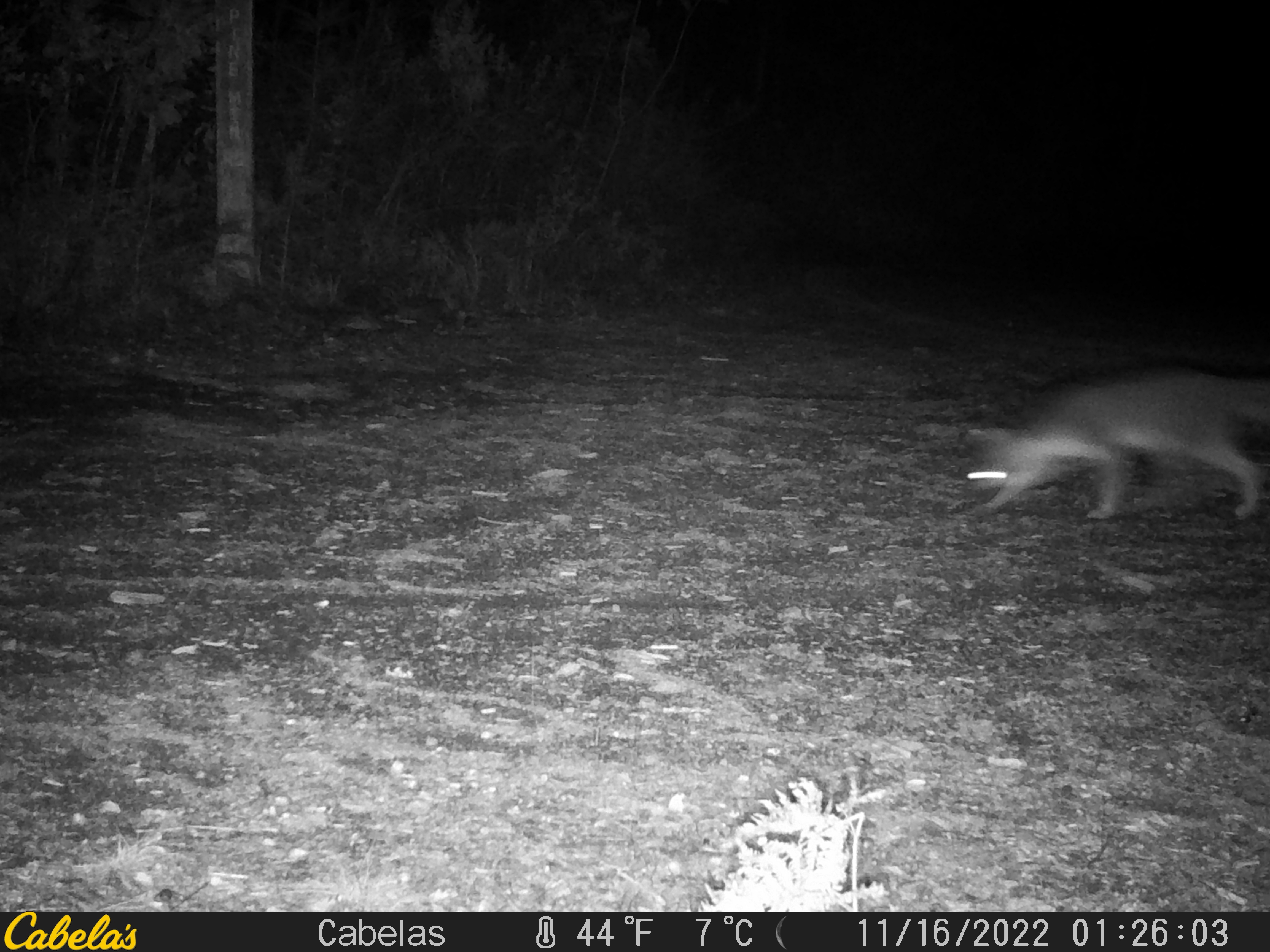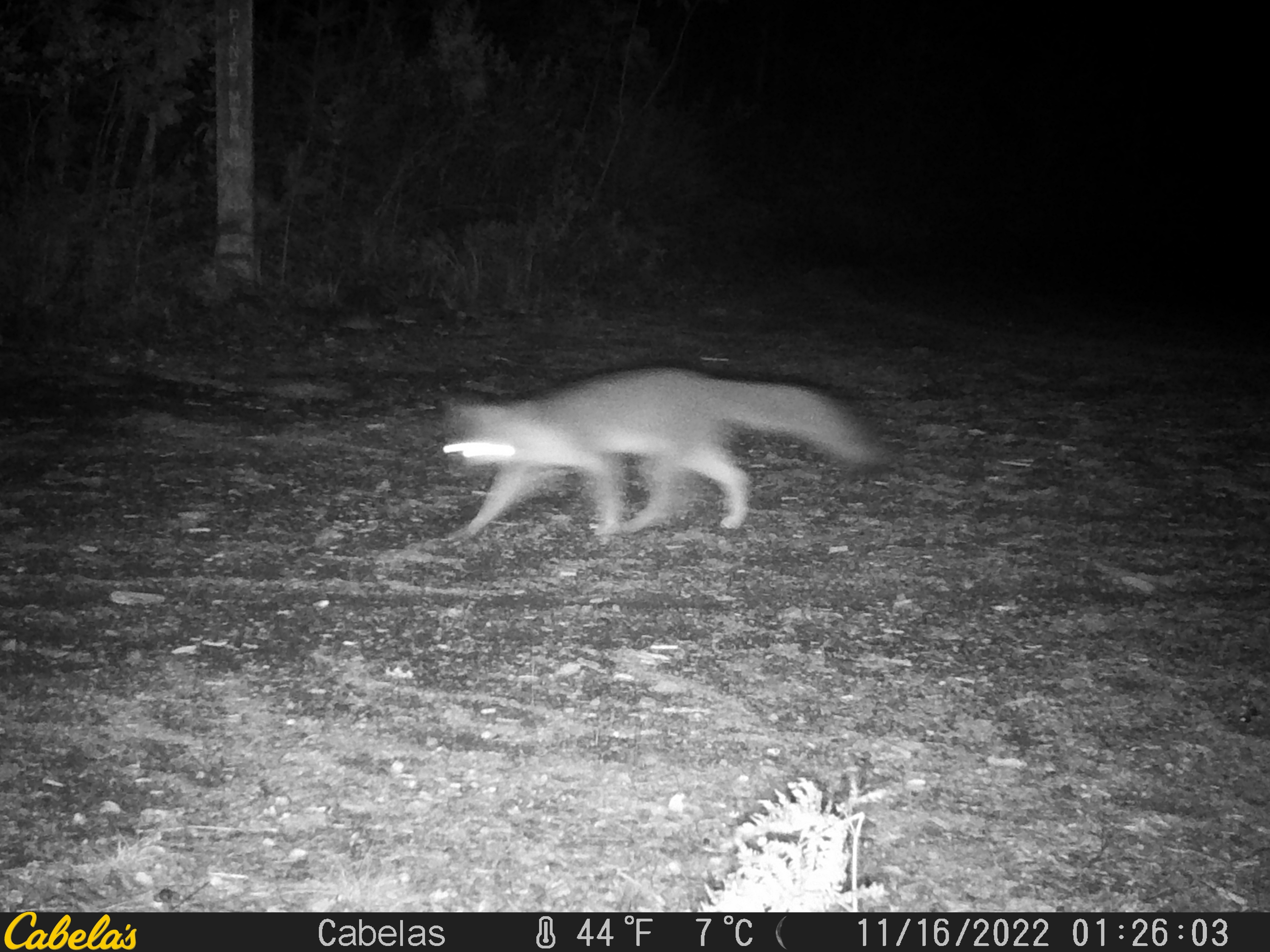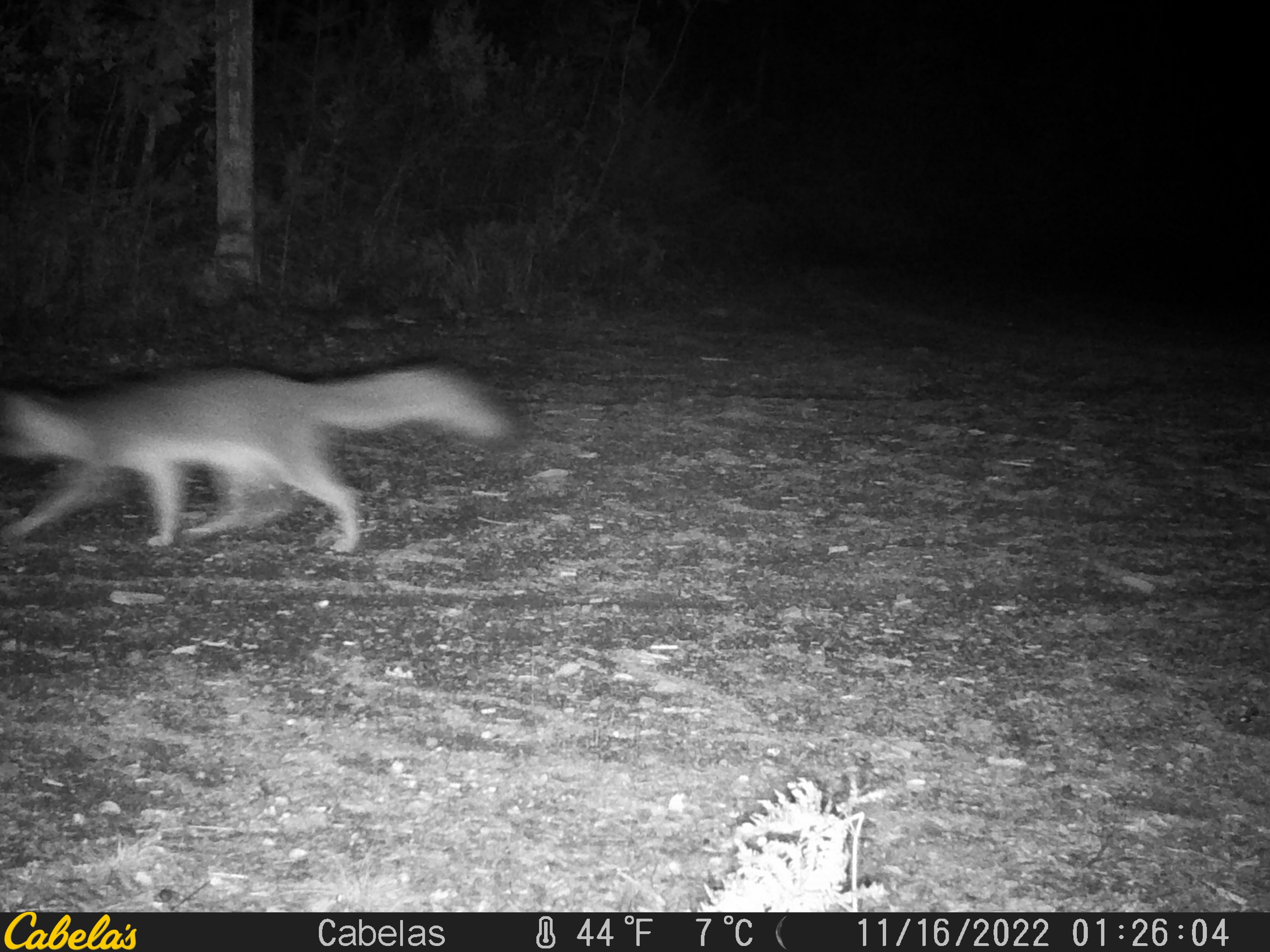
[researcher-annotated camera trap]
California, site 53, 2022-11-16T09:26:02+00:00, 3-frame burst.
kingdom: Animalia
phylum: Chordata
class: Mammalia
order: Carnivora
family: Canidae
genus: Urocyon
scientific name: Urocyon cinereoargenteus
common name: gray fox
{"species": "gray fox (Urocyon cinereoargenteus)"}